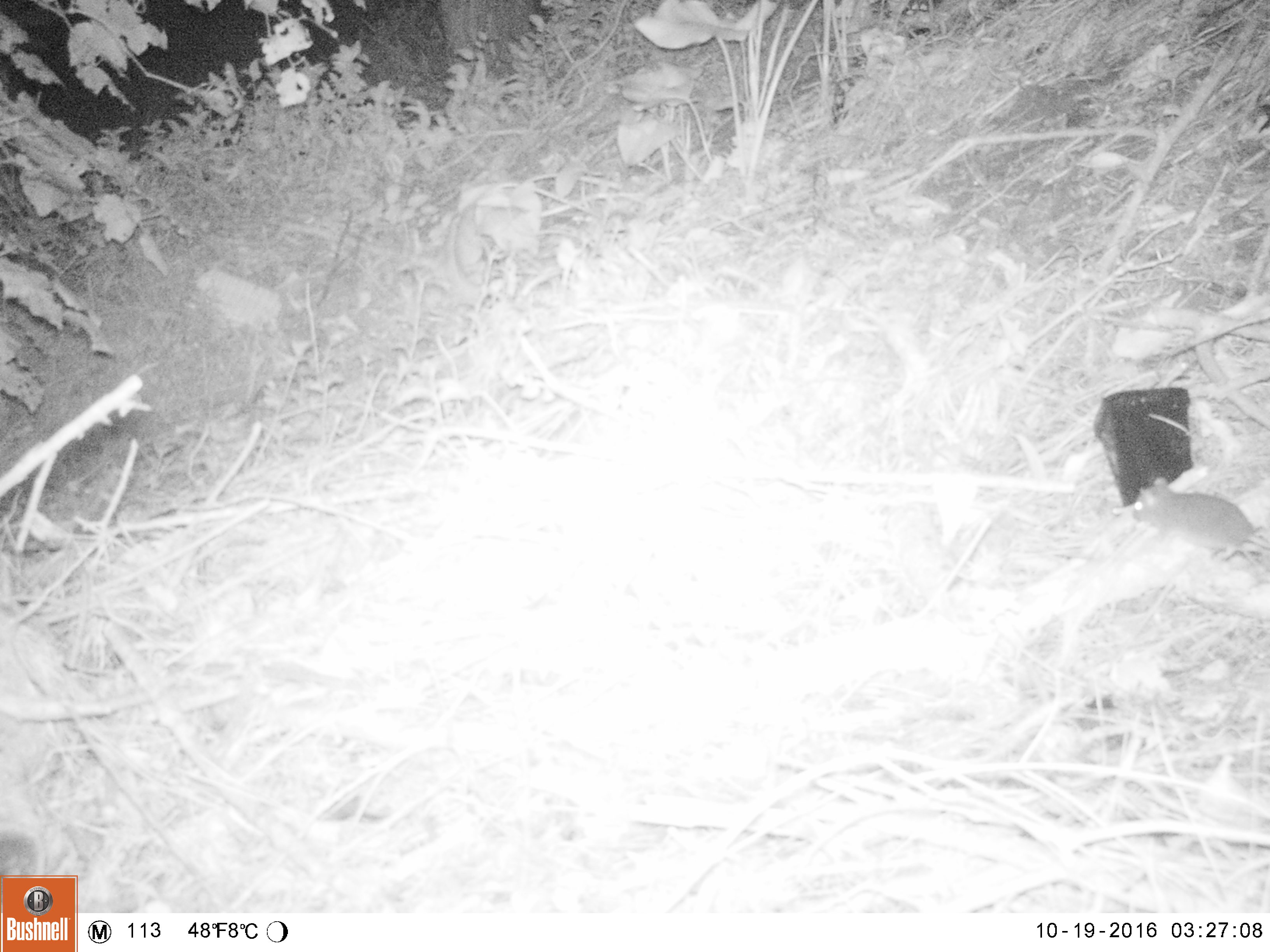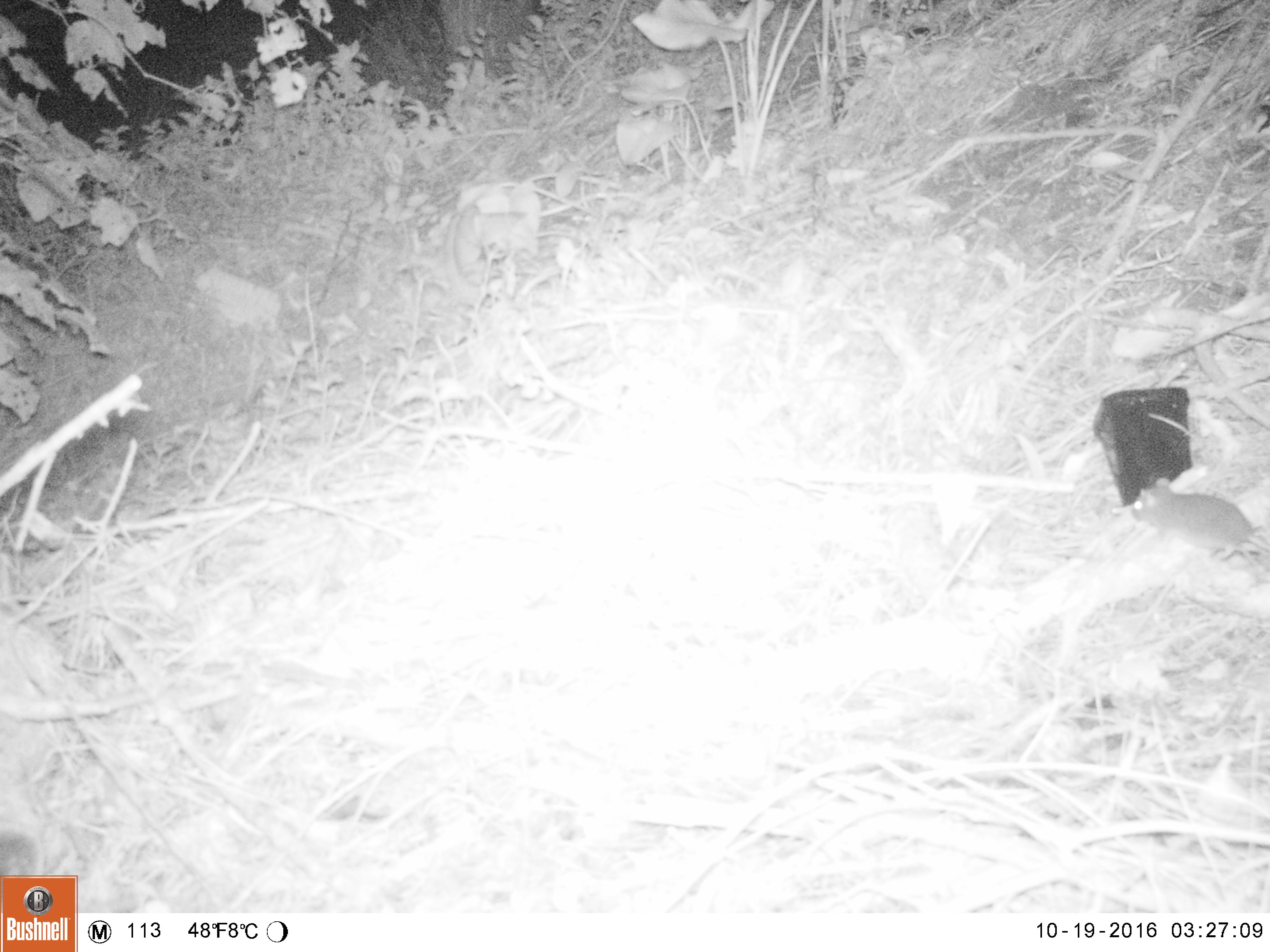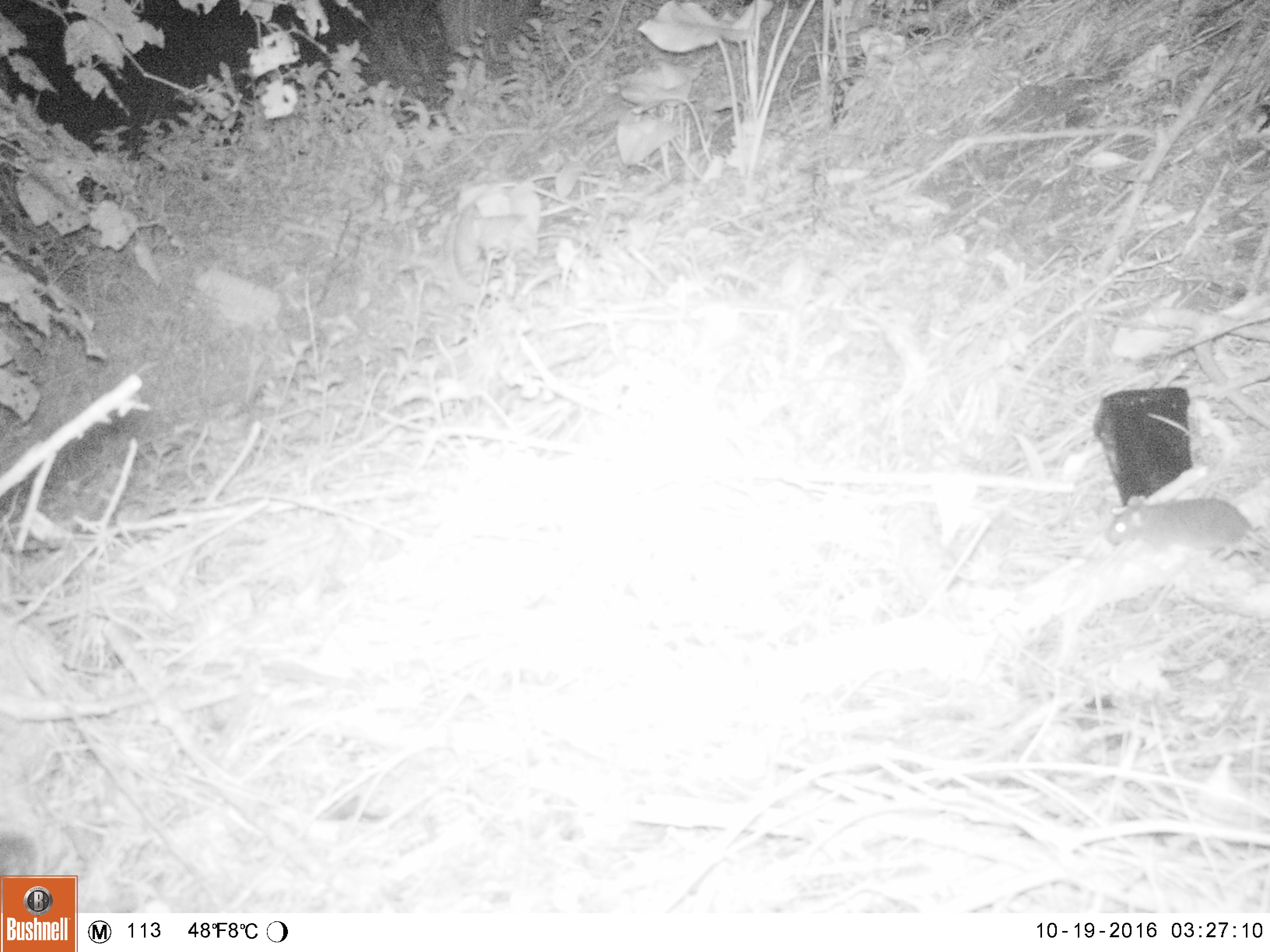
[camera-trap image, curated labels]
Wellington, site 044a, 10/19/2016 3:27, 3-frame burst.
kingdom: Animalia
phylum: Chordata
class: Mammalia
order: Rodentia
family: Muridae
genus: Rattus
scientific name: Rattus norvegicus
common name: norway rat